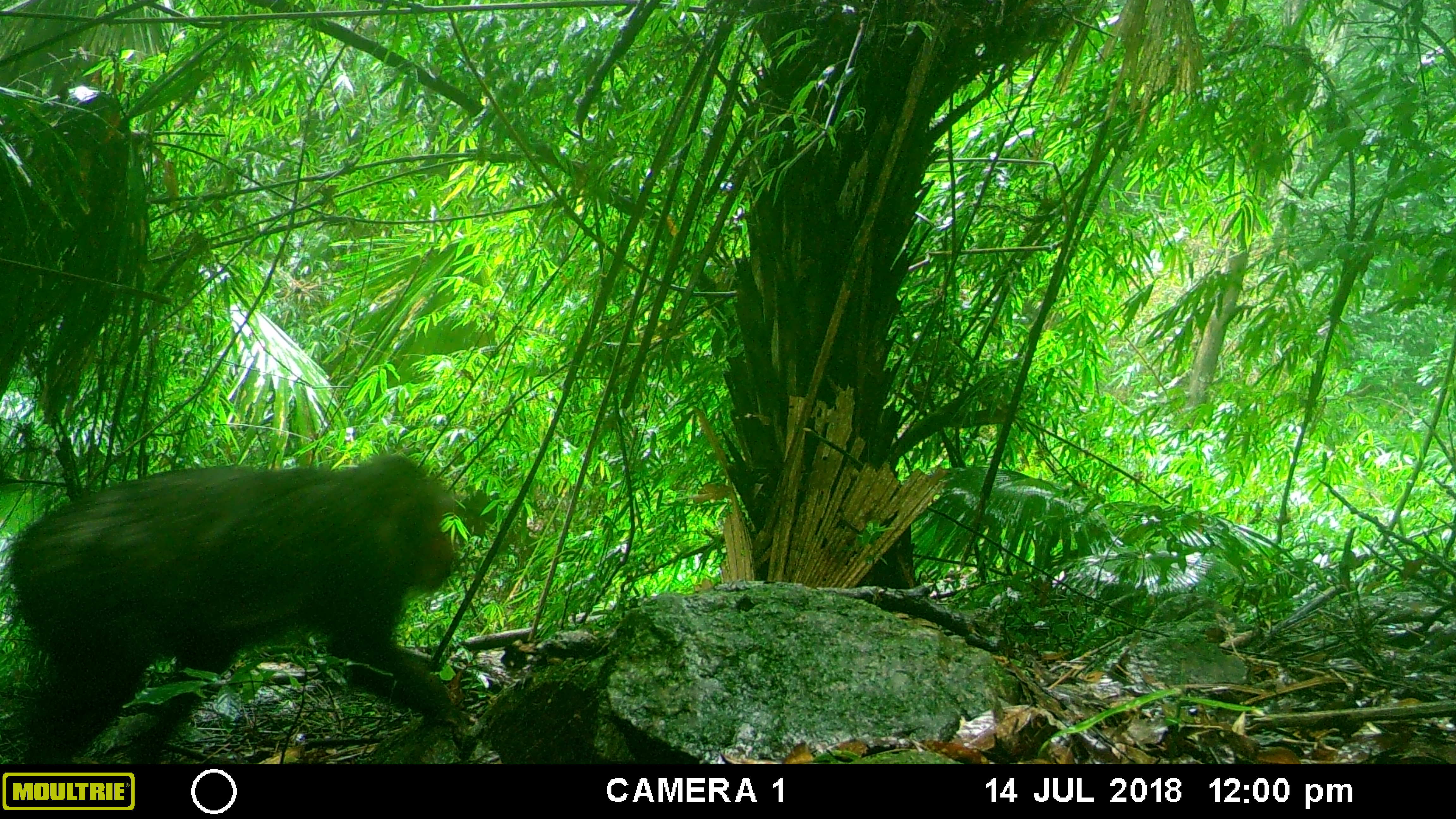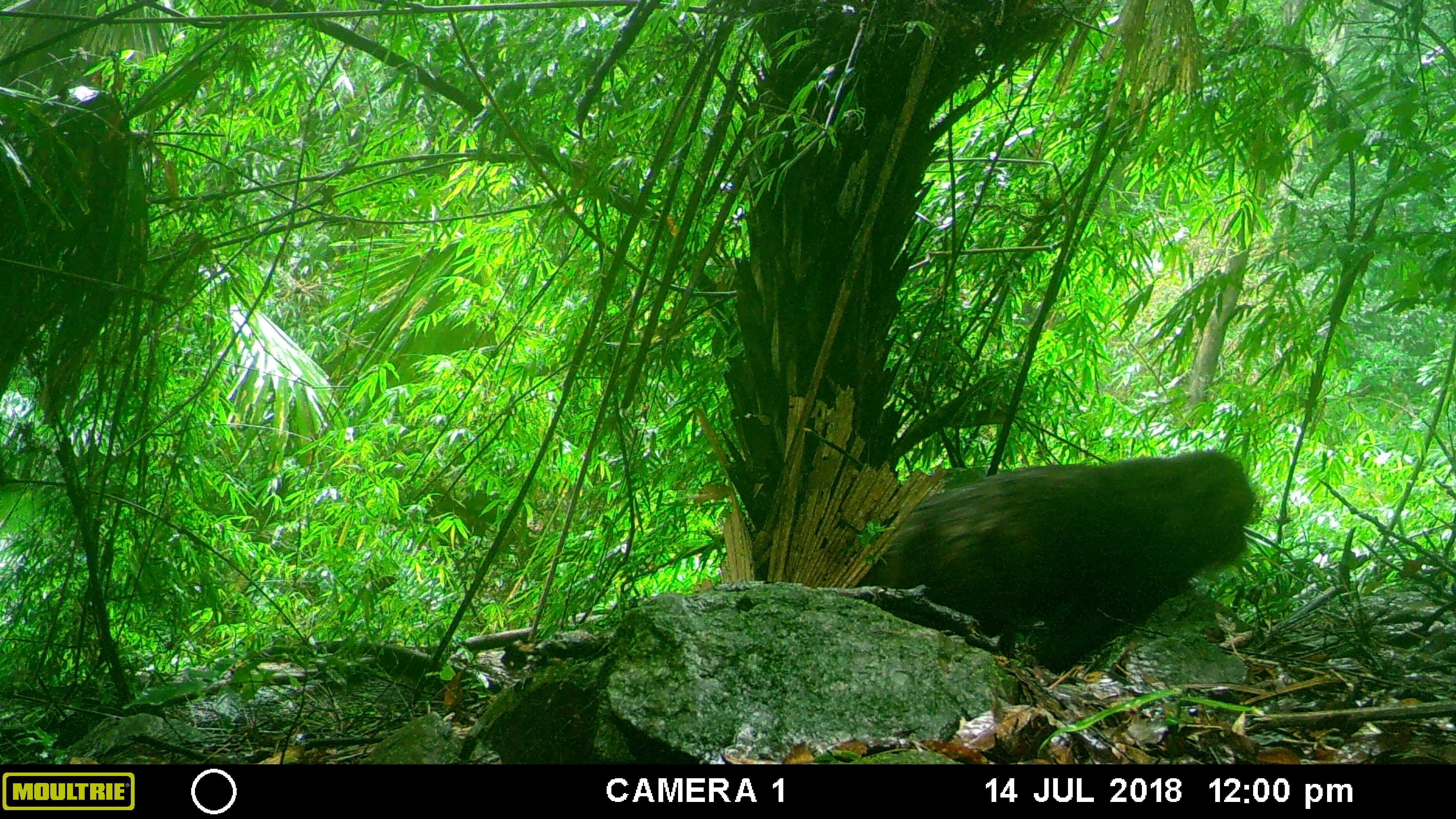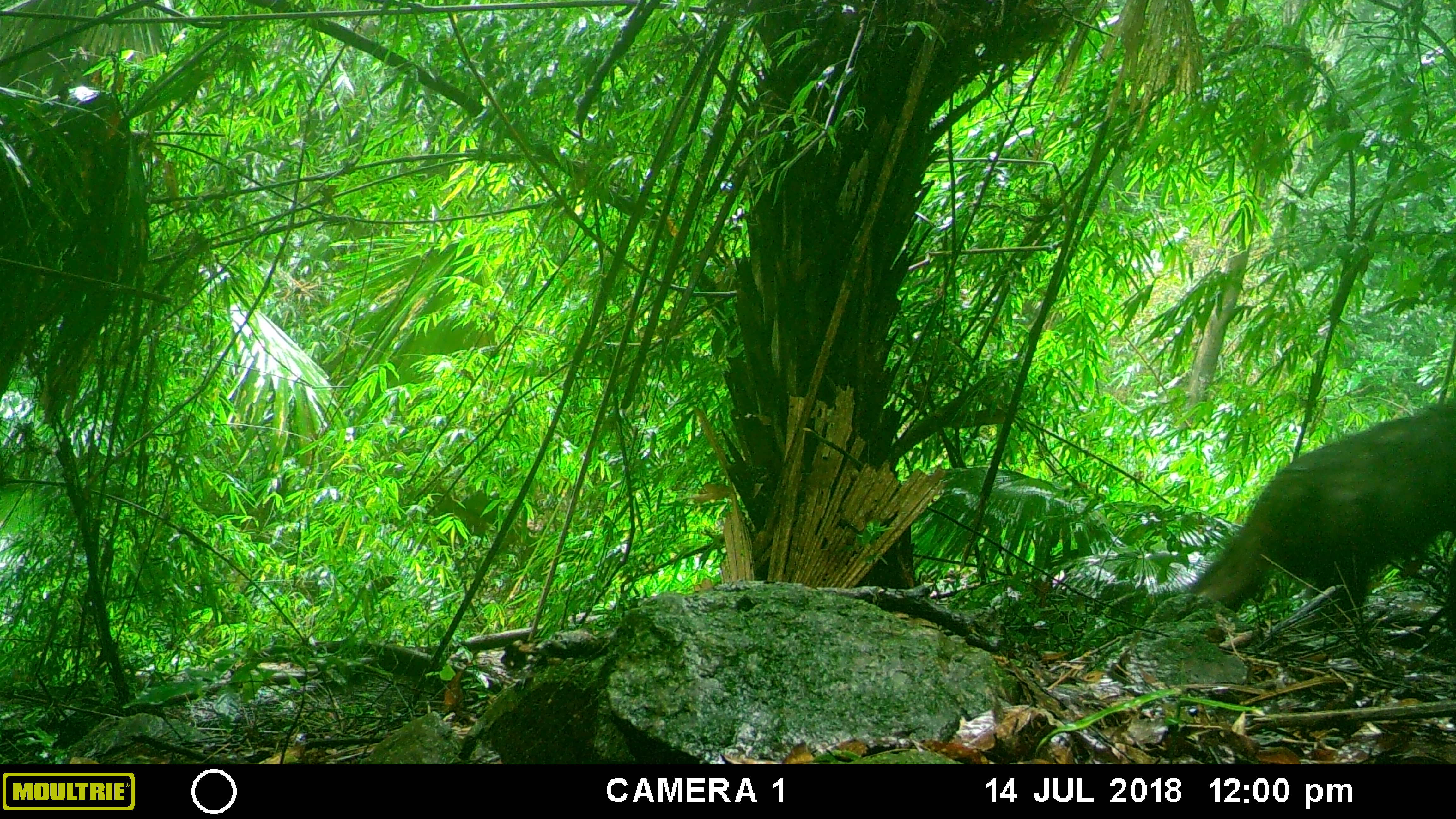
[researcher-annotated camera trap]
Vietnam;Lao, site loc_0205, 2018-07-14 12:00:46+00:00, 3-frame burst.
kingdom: Animalia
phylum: Chordata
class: Mammalia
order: Primates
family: Cercopithecidae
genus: Macaca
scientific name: Macaca arctoides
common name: stump-tailed macaque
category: stump tailed macaque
Stump tailed macaque (stump-tailed macaque) (Macaca arctoides). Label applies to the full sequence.